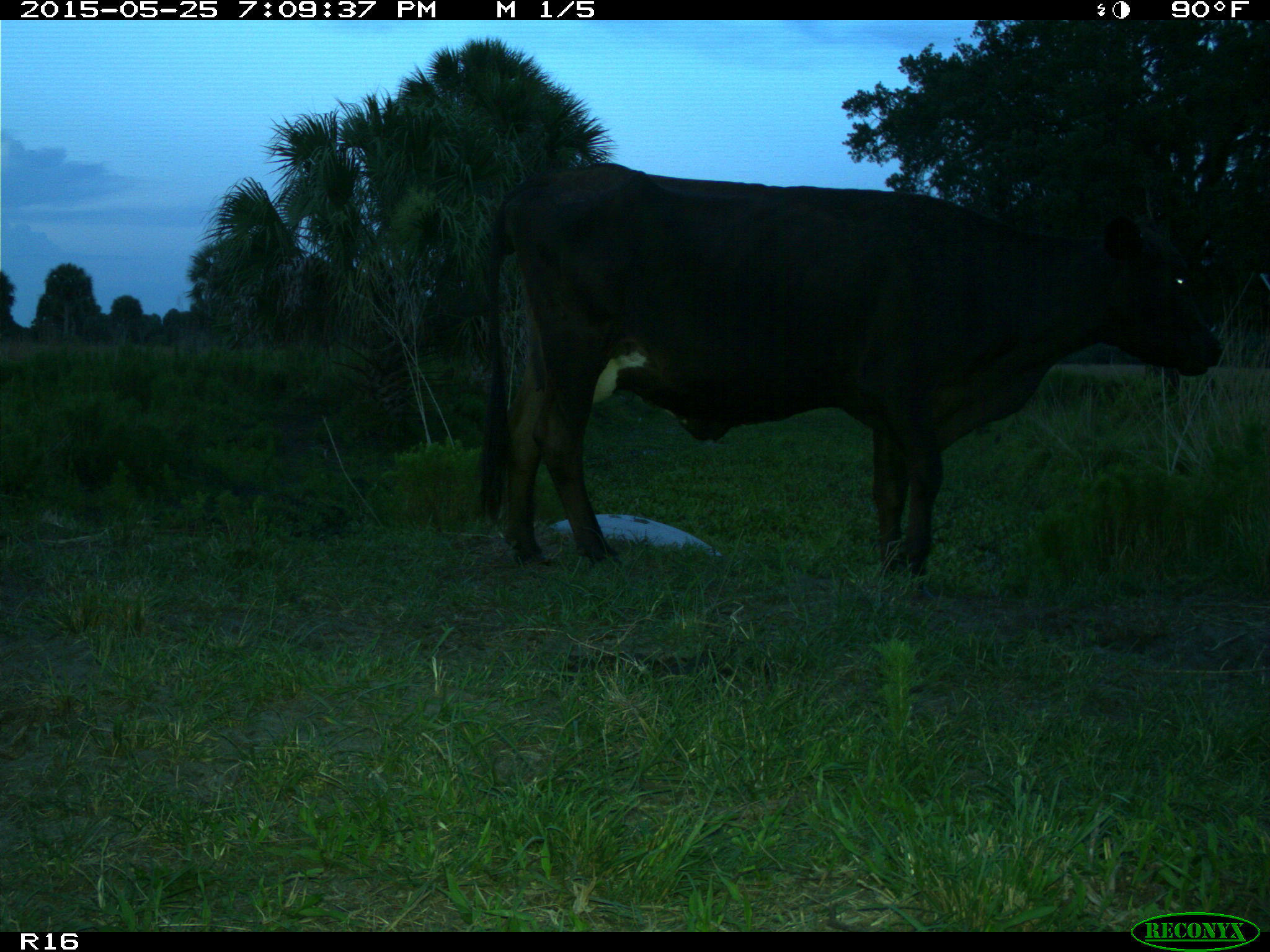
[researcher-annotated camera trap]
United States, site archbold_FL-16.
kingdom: Animalia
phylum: Chordata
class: Mammalia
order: Artiodactyla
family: Bovidae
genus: Bos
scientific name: Bos taurus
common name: domestic cow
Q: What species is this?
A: Bos taurus (domestic cow).